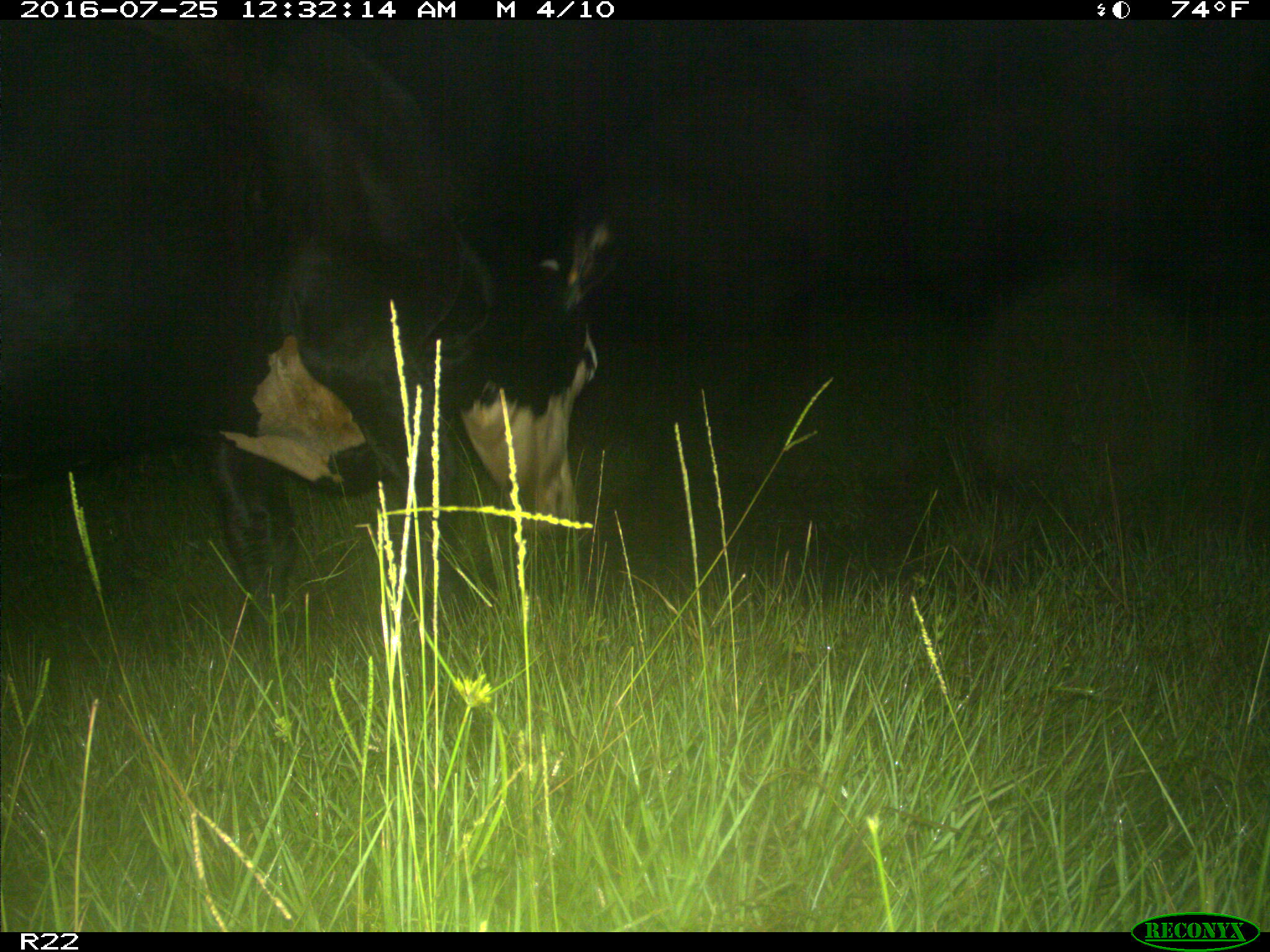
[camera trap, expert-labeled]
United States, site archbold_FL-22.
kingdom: Animalia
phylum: Chordata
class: Mammalia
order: Artiodactyla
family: Bovidae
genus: Bos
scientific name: Bos taurus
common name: domestic cow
Bos taurus (domestic cow).